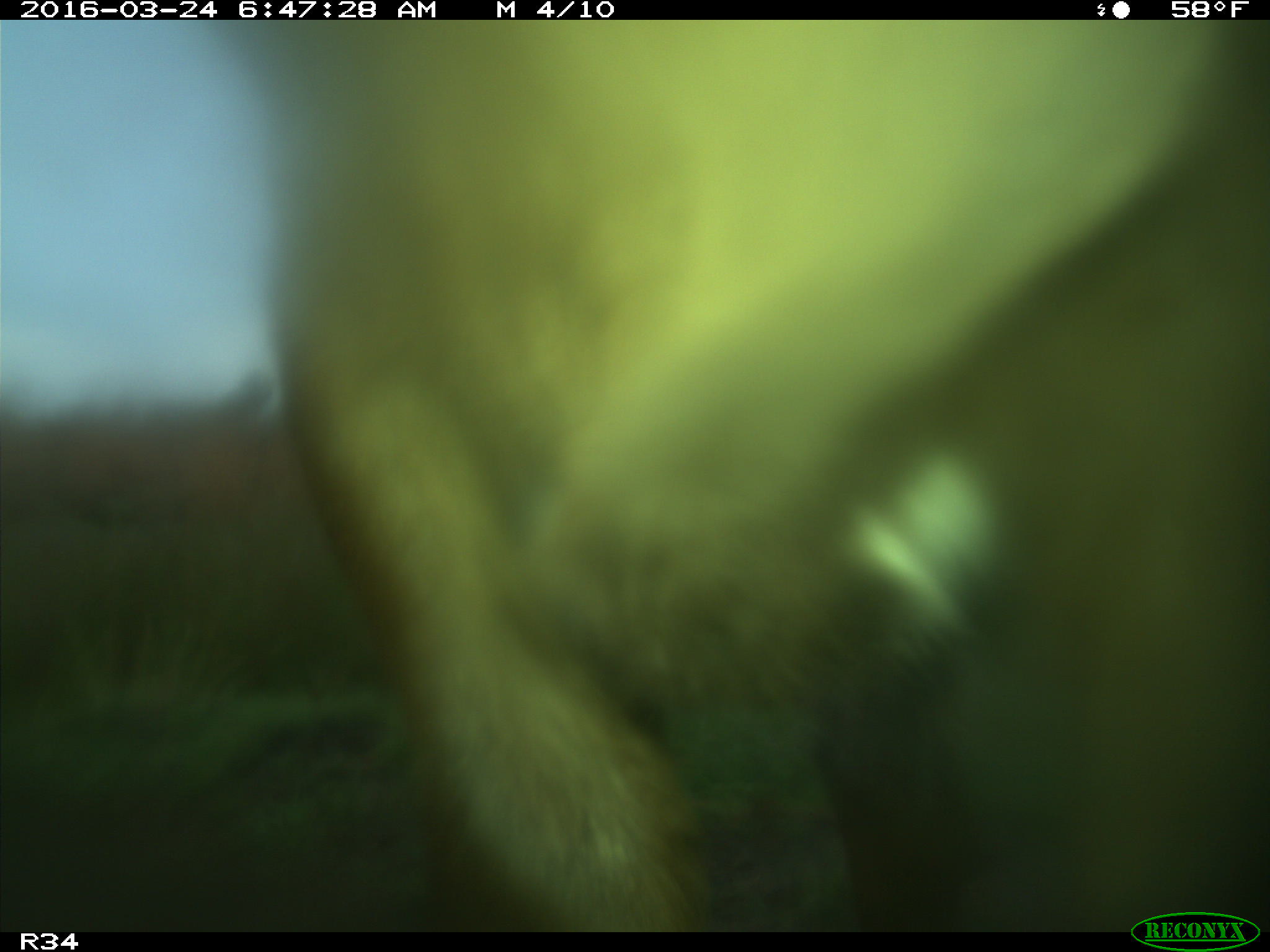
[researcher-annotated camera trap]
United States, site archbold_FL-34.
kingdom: Animalia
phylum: Chordata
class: Mammalia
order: Artiodactyla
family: Bovidae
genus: Bos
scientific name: Bos taurus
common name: domestic cow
Bos taurus (domestic cow).